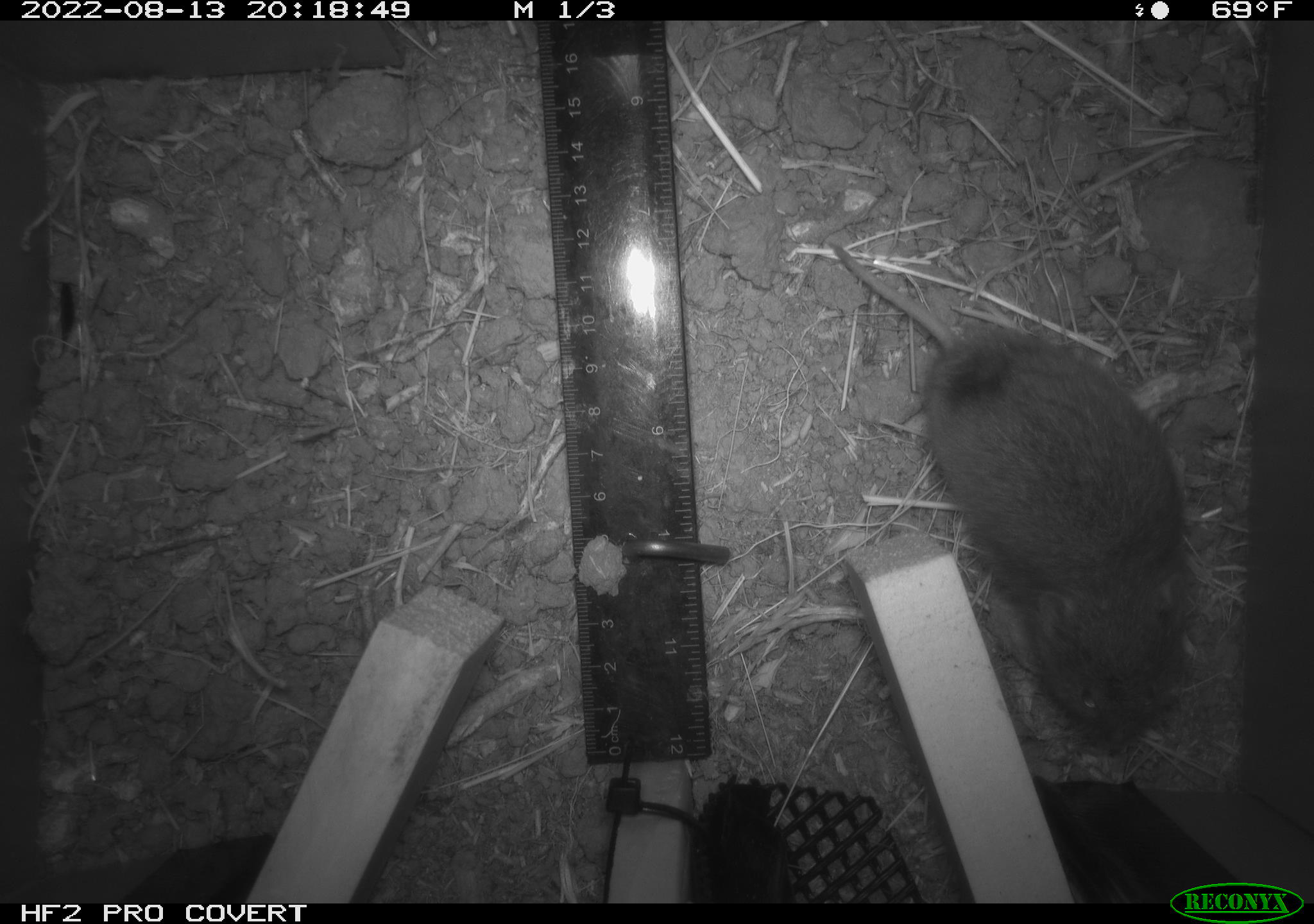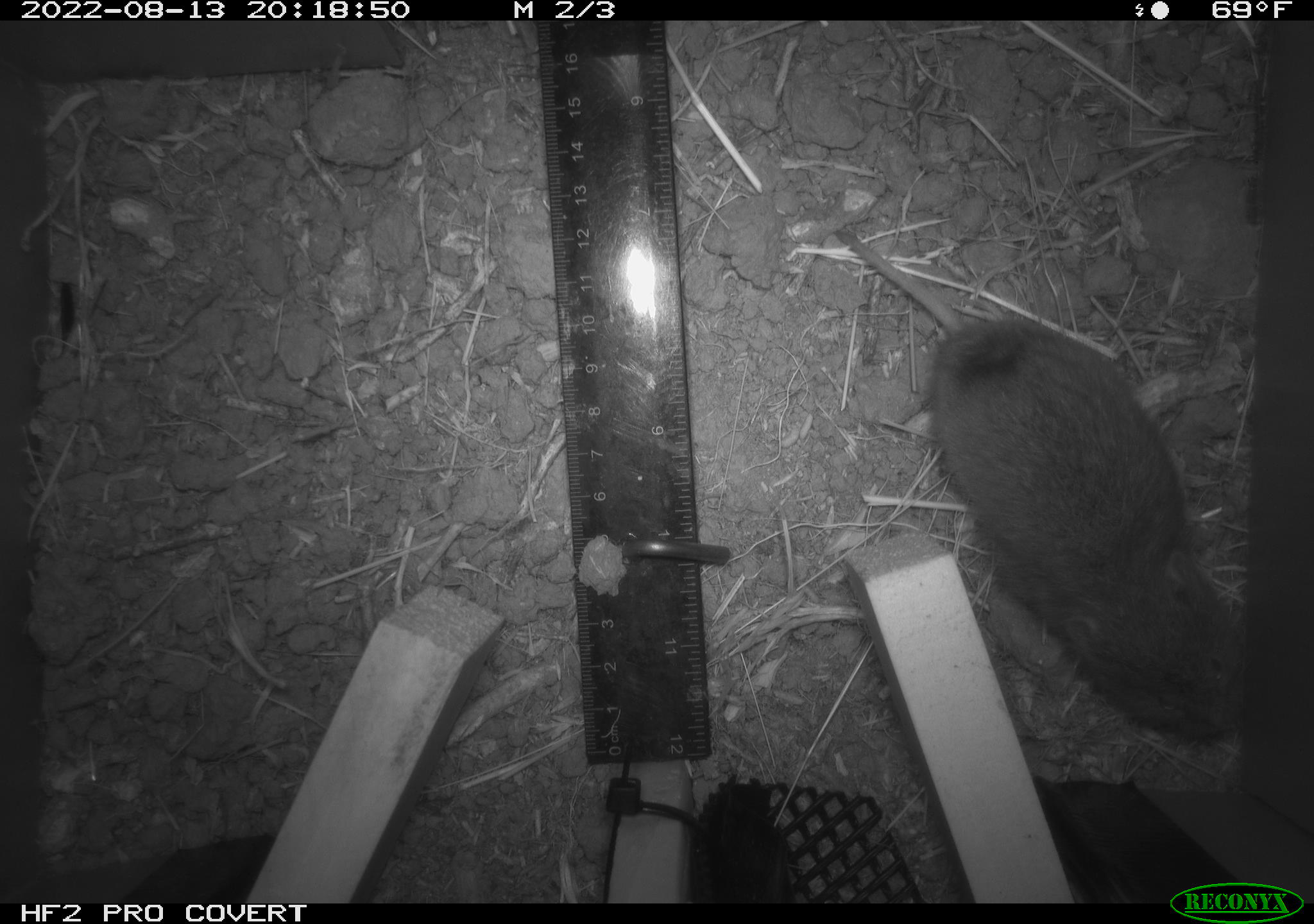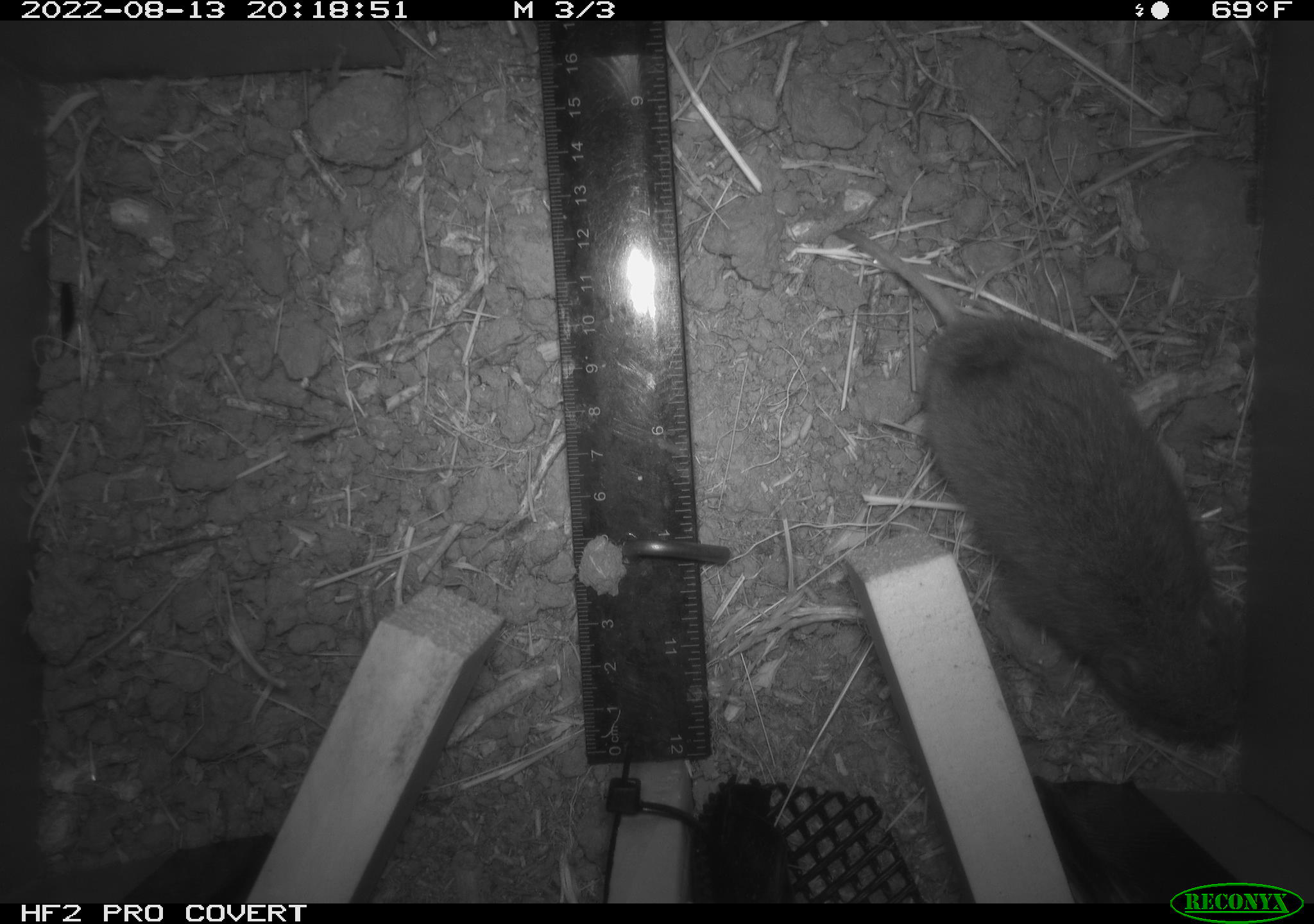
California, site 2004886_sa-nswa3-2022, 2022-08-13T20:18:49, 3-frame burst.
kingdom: Animalia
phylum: Chordata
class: Mammalia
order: Rodentia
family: Cricetidae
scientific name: Cricetidae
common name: hamsters, voles, lemmings, and allies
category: cricetidae family